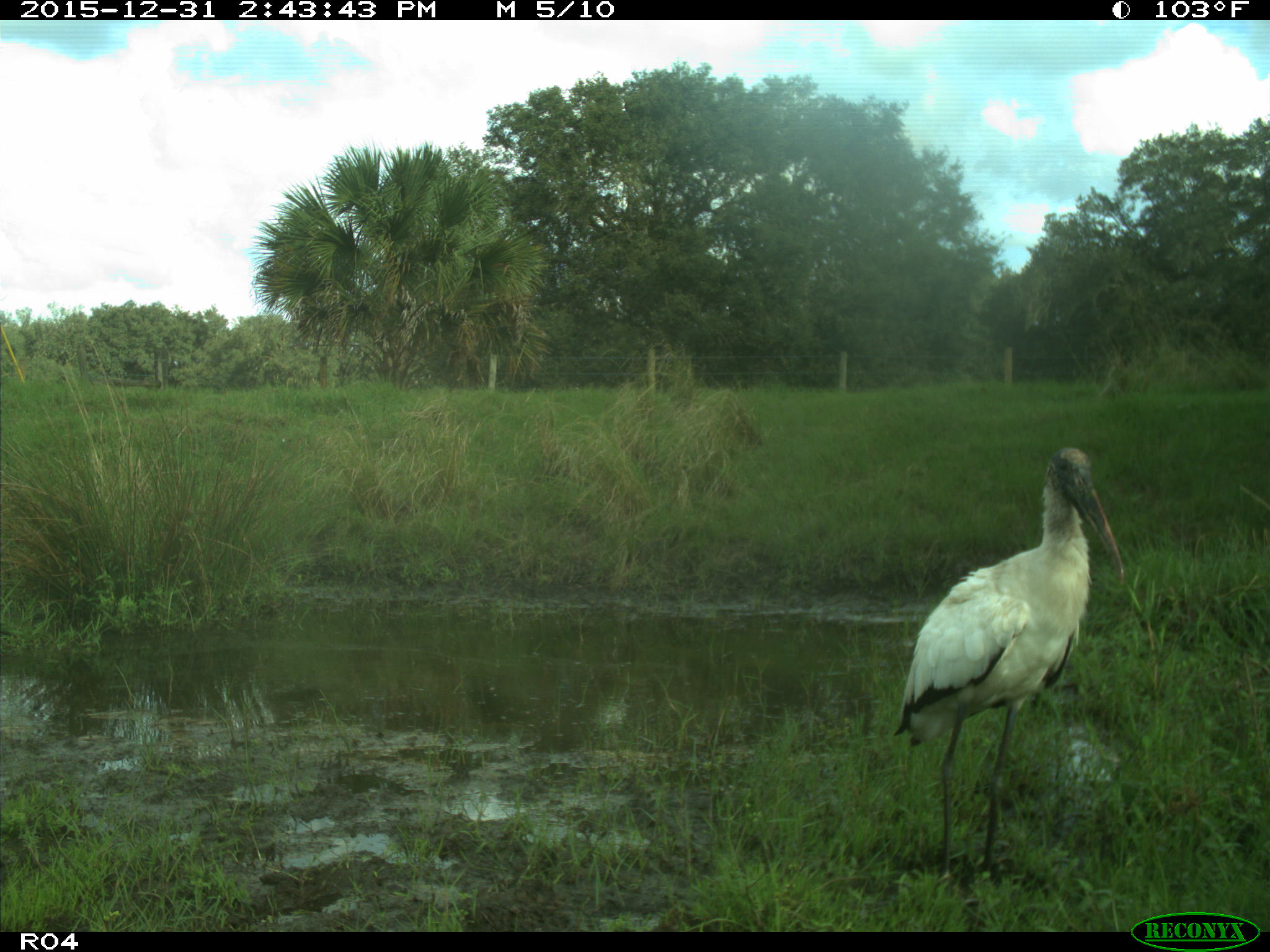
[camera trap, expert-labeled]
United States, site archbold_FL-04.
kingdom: Animalia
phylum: Chordata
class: Aves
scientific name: Aves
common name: birds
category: unidentified bird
Unidentified bird (birds) (Aves).